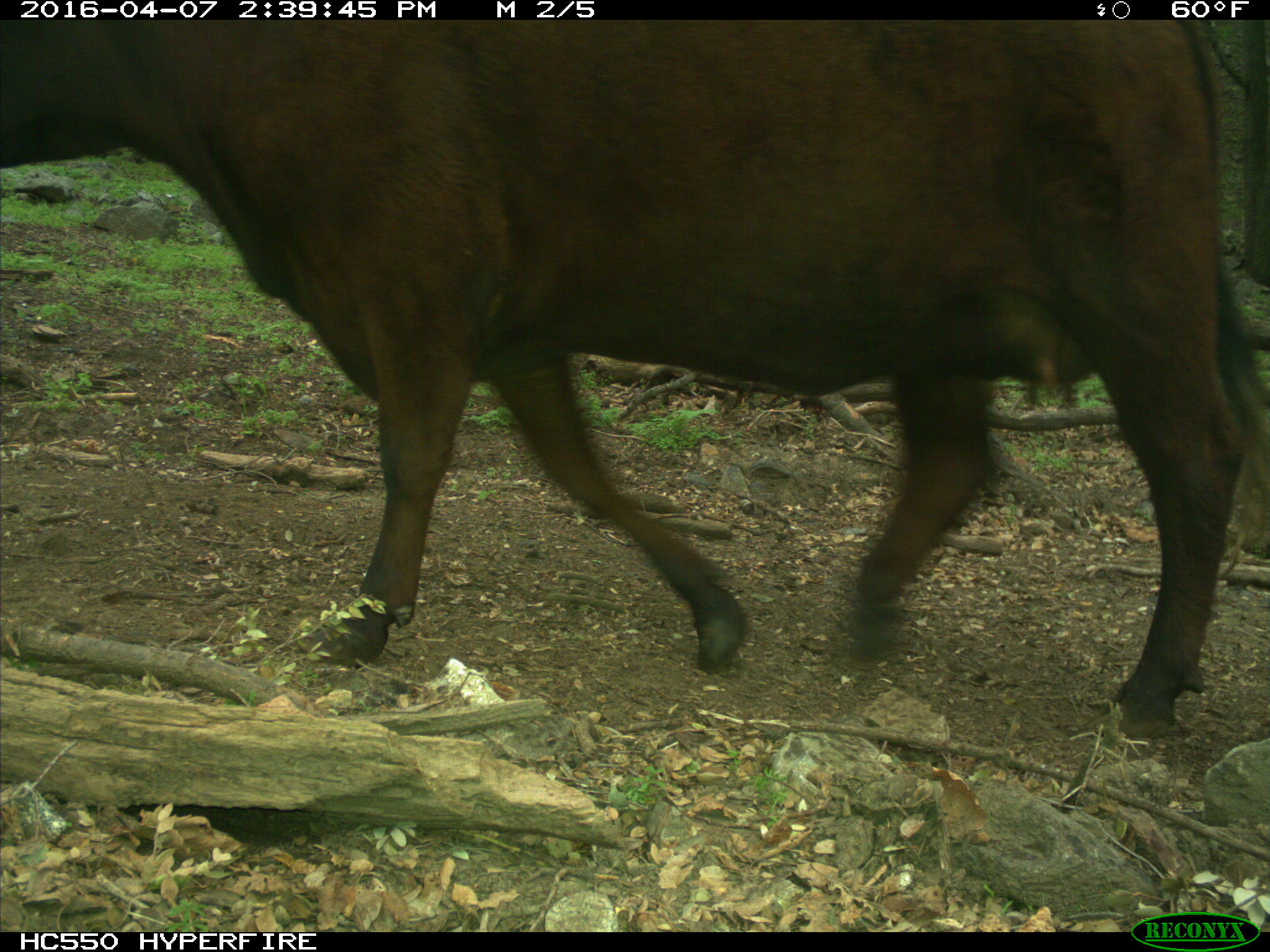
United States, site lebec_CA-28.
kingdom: Animalia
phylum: Chordata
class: Mammalia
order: Artiodactyla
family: Bovidae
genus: Bos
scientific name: Bos taurus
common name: domestic cow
Bos taurus (domestic cow).